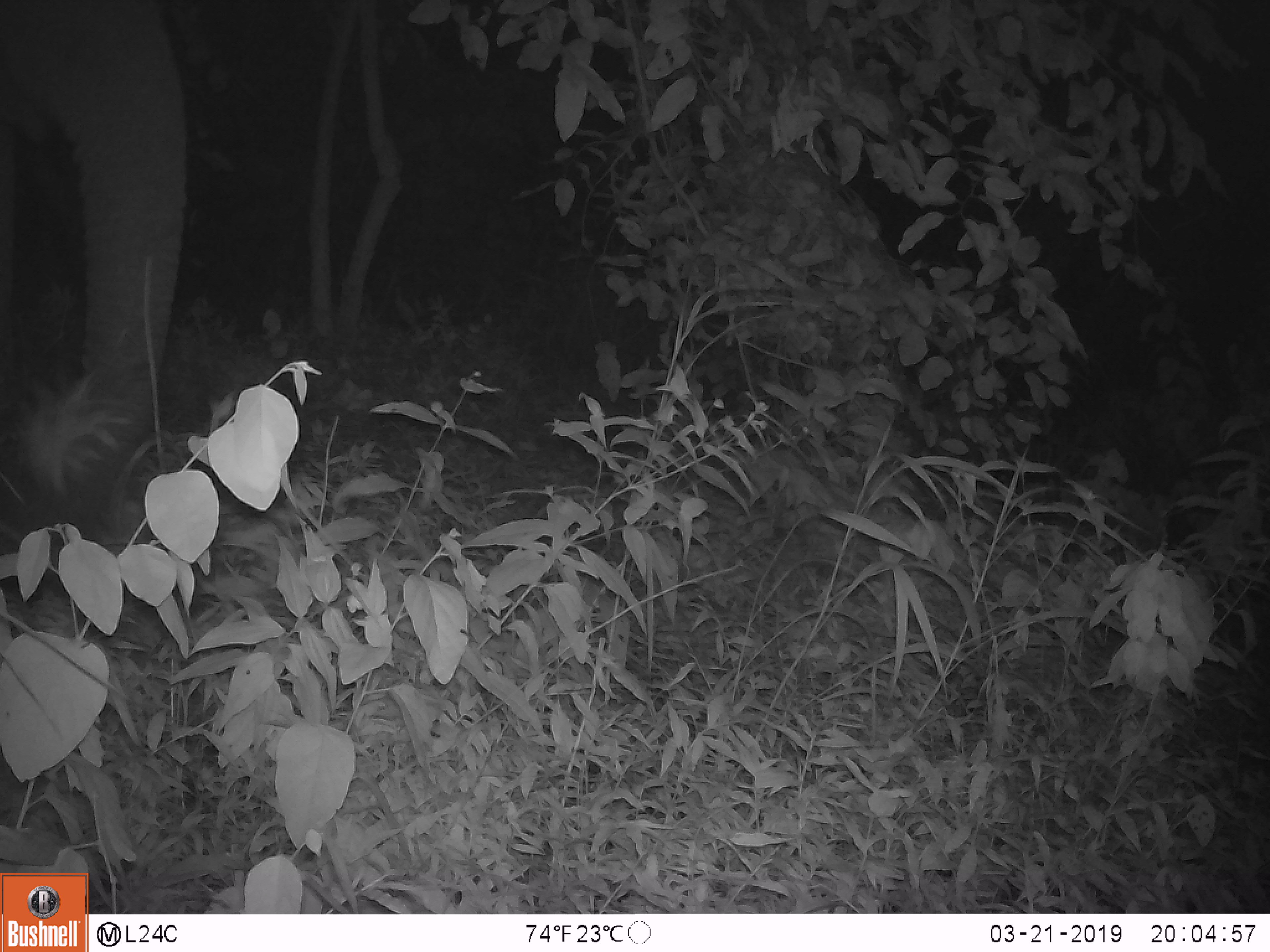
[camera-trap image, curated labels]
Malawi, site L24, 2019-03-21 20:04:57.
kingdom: Animalia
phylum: Chordata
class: Mammalia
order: Artiodactyla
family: Bovidae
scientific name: Antilopinae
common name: small antelope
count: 1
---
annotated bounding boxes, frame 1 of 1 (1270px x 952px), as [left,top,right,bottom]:
small antelope: [0,0,202,483]